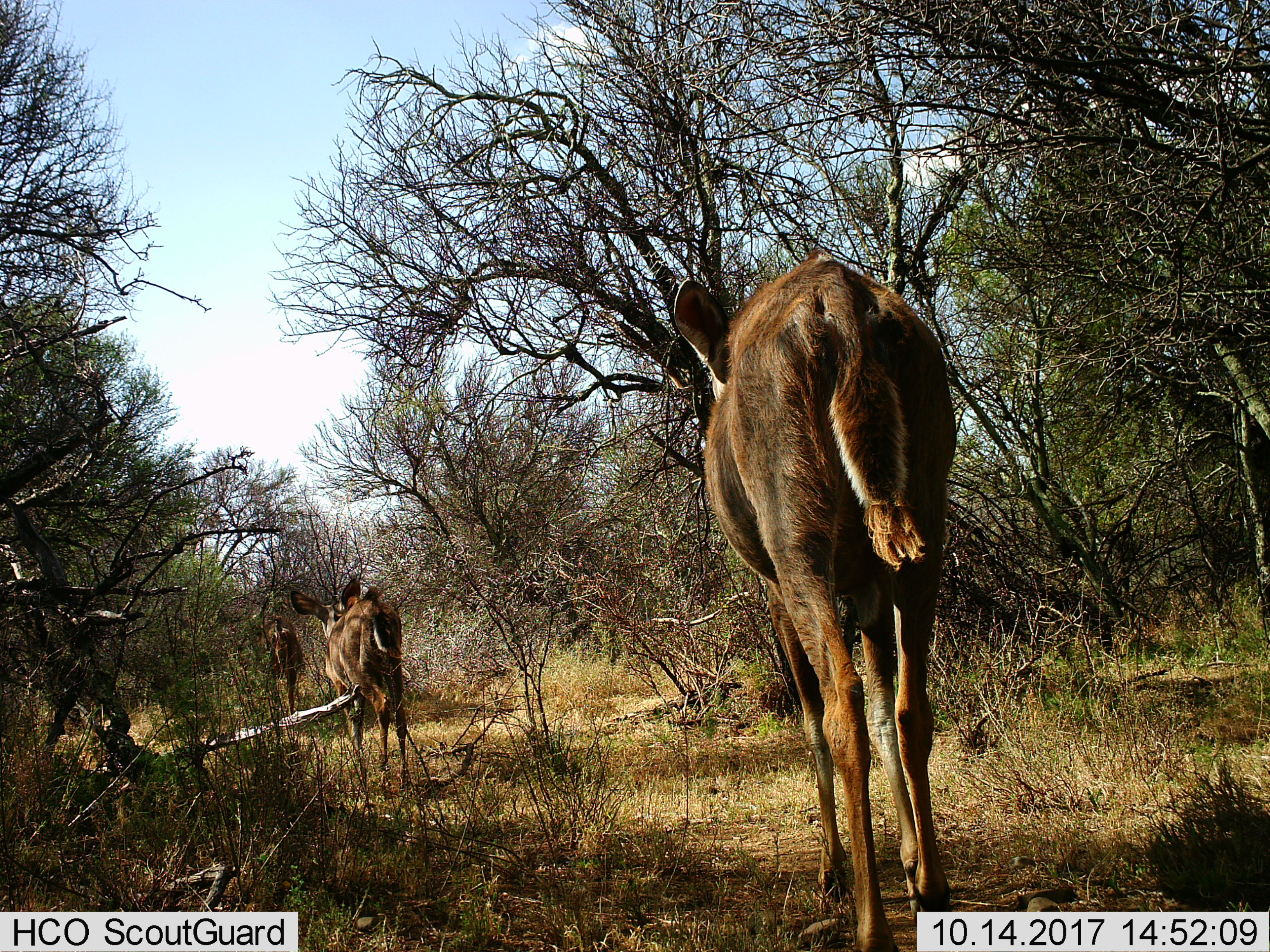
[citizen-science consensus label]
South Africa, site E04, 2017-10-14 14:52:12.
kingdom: Animalia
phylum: Chordata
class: Mammalia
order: Artiodactyla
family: Bovidae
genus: Redunca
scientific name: Redunca fulvorufula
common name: mountain reedbuck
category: reedbuckmountain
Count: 3.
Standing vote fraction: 25%.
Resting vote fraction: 0%.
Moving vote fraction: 75%.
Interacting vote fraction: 0%.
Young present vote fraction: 0%.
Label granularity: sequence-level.